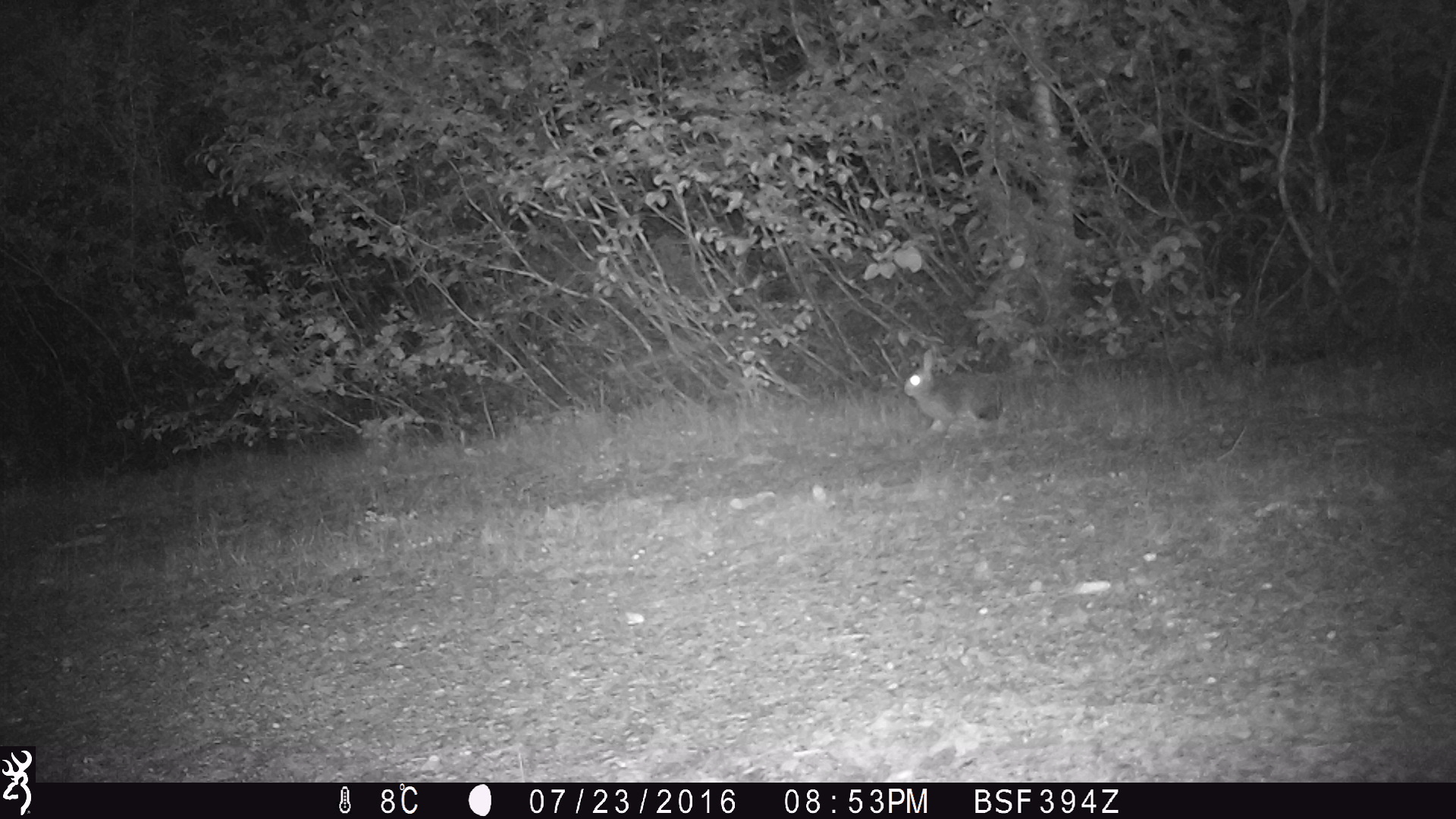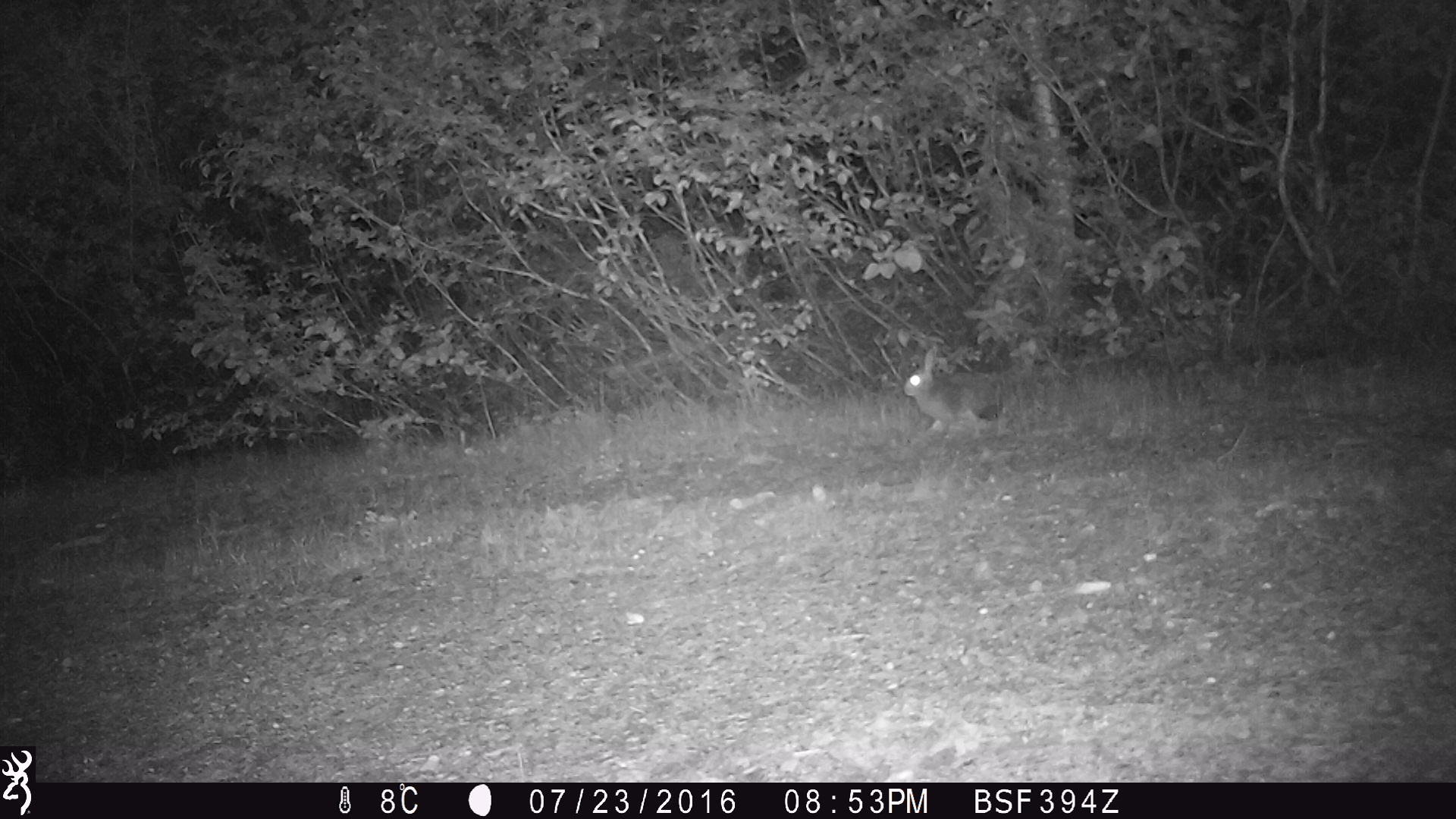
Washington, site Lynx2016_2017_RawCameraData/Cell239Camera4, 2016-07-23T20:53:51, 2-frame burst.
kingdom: Animalia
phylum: Chordata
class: Mammalia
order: Lagomorpha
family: Leporidae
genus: Lepus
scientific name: Lepus americanus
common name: snowshoe hare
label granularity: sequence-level